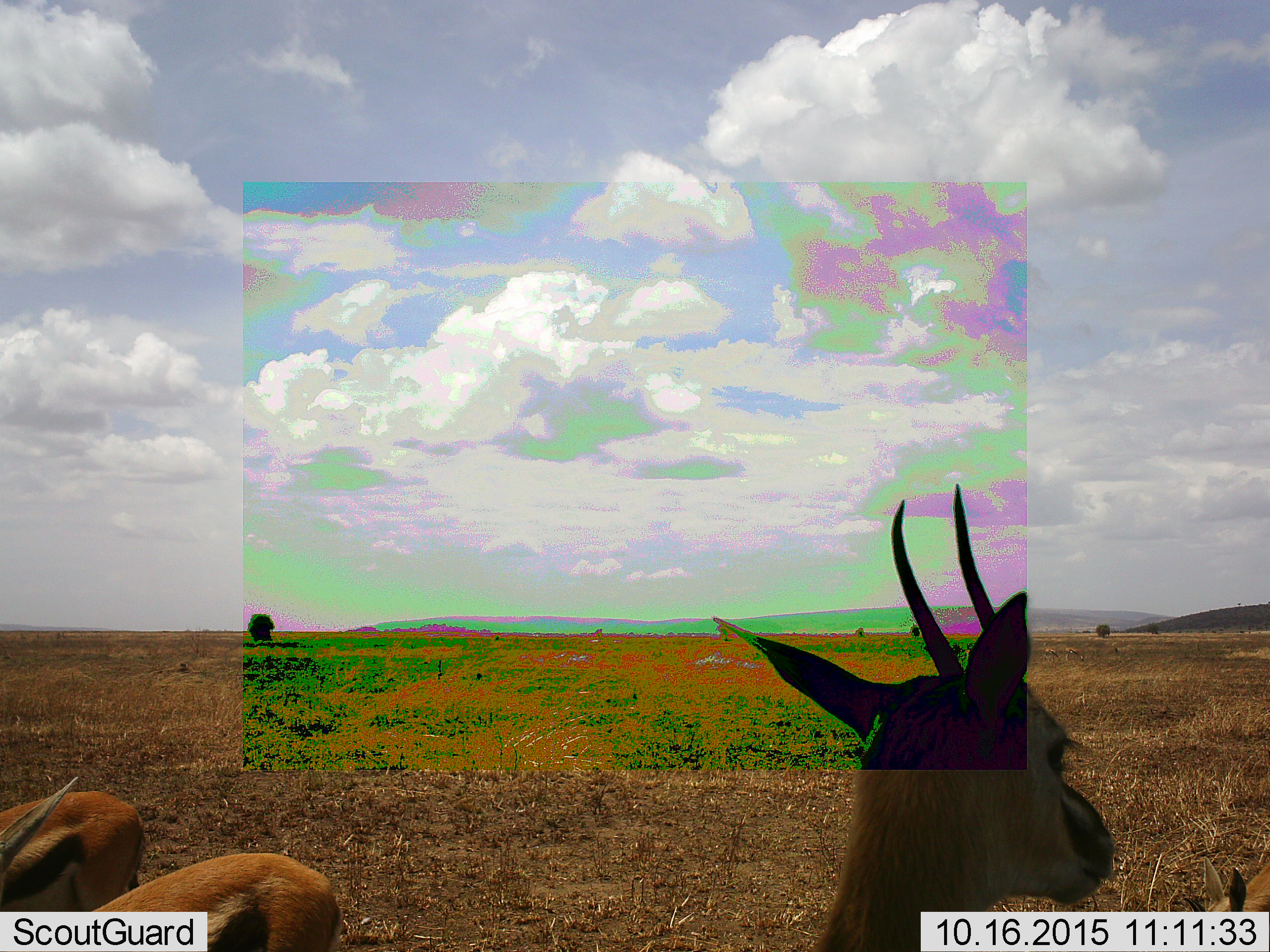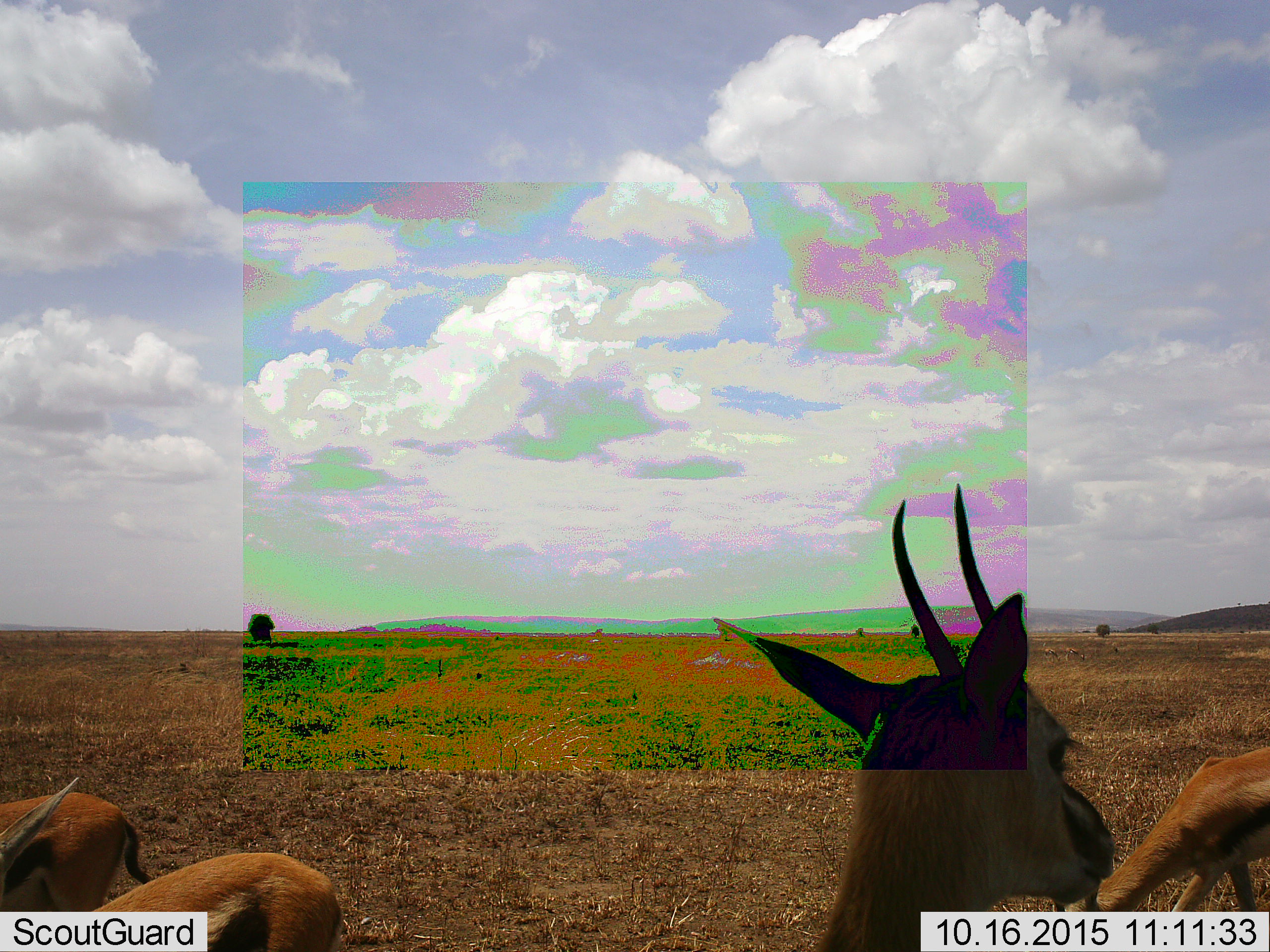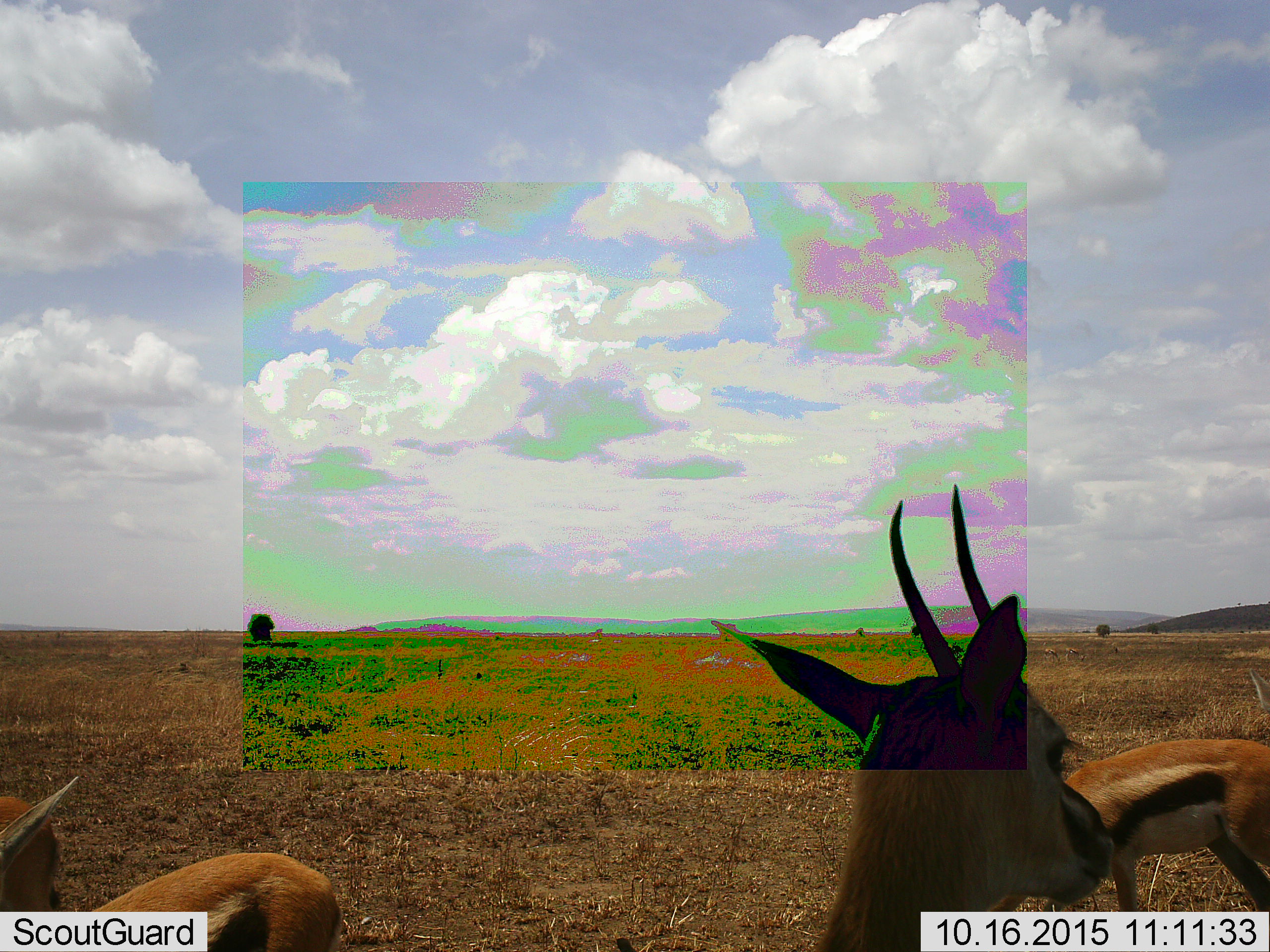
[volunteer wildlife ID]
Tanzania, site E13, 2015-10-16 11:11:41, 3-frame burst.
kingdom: Animalia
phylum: Chordata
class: Mammalia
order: Artiodactyla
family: Bovidae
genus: Eudorcas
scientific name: Eudorcas thomsonii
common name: thomson's gazelle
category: gazellethomsons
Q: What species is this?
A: Gazellethomsons (thomson's gazelle) (Eudorcas thomsonii).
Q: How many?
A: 4.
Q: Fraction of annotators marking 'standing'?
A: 79%.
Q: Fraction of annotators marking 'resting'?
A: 5%.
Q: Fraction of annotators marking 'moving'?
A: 47%.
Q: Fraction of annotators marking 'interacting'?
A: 0%.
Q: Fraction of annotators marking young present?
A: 0%.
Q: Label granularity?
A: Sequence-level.